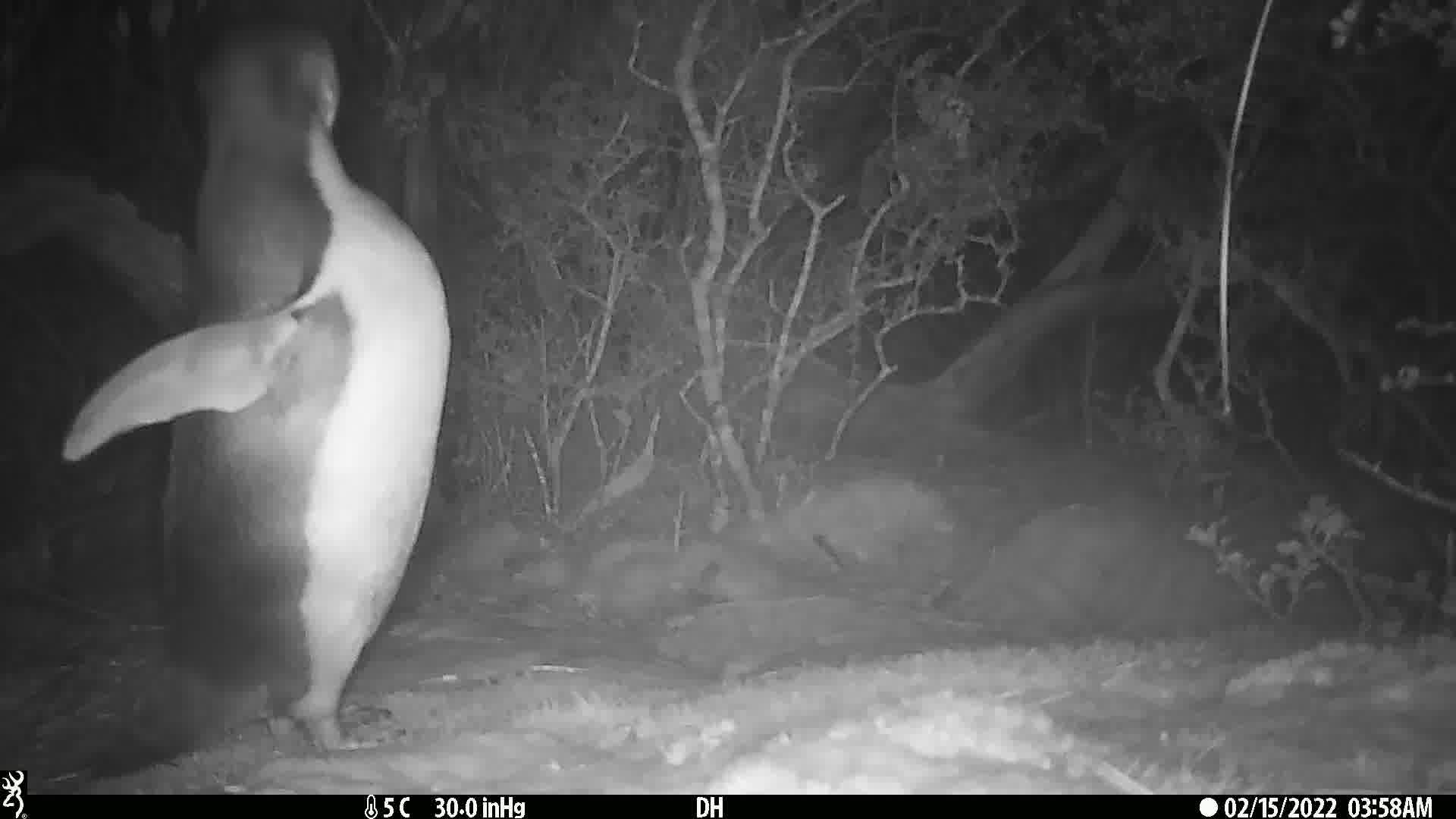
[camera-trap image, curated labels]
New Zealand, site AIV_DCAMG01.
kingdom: Animalia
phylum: Chordata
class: Aves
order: Sphenisciformes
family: Spheniscidae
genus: Megadyptes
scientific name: Megadyptes antipodes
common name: yellow-eyed penguin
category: yellow eyed penguin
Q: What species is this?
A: Yellow eyed penguin (yellow-eyed penguin) (Megadyptes antipodes).